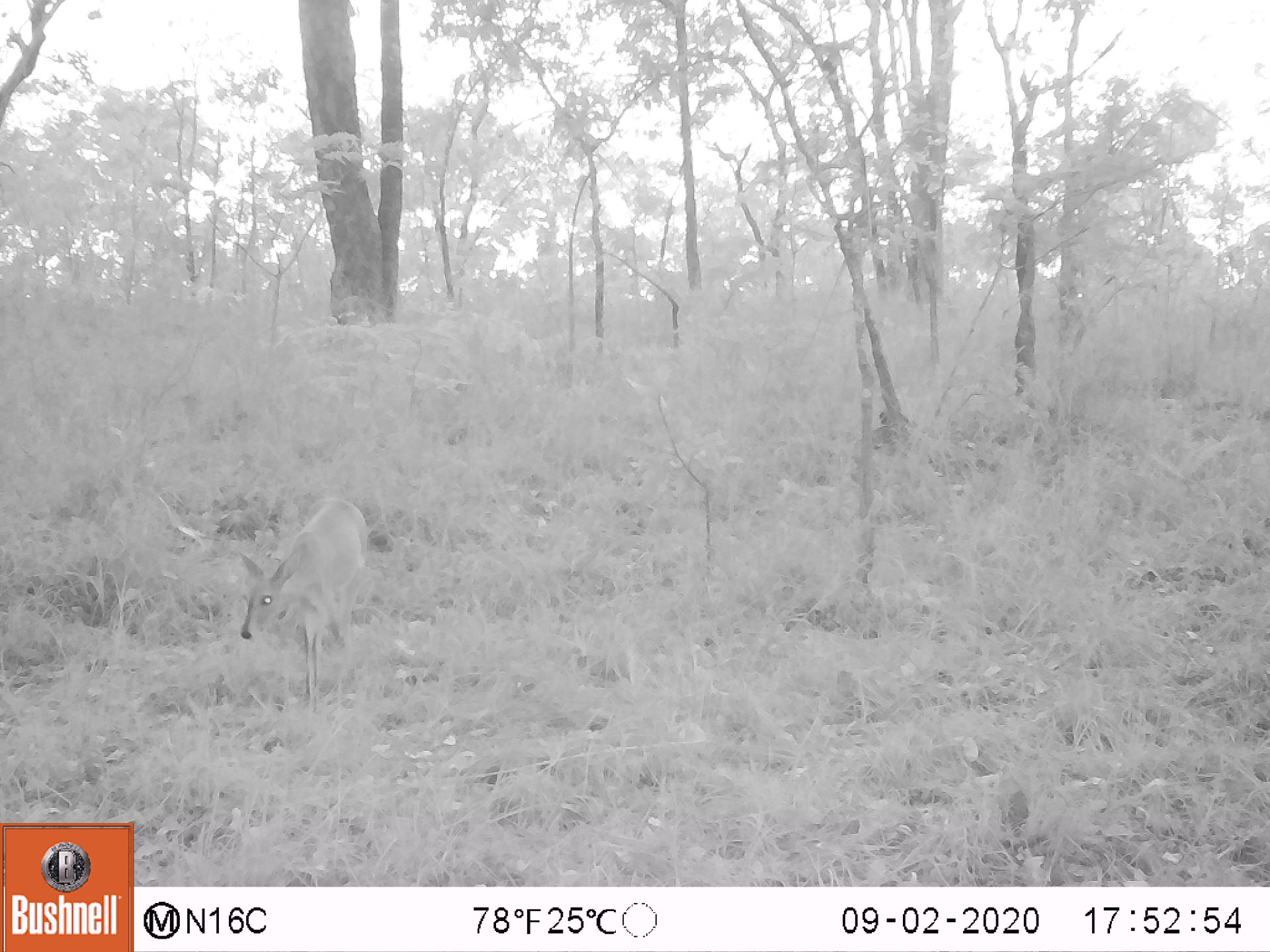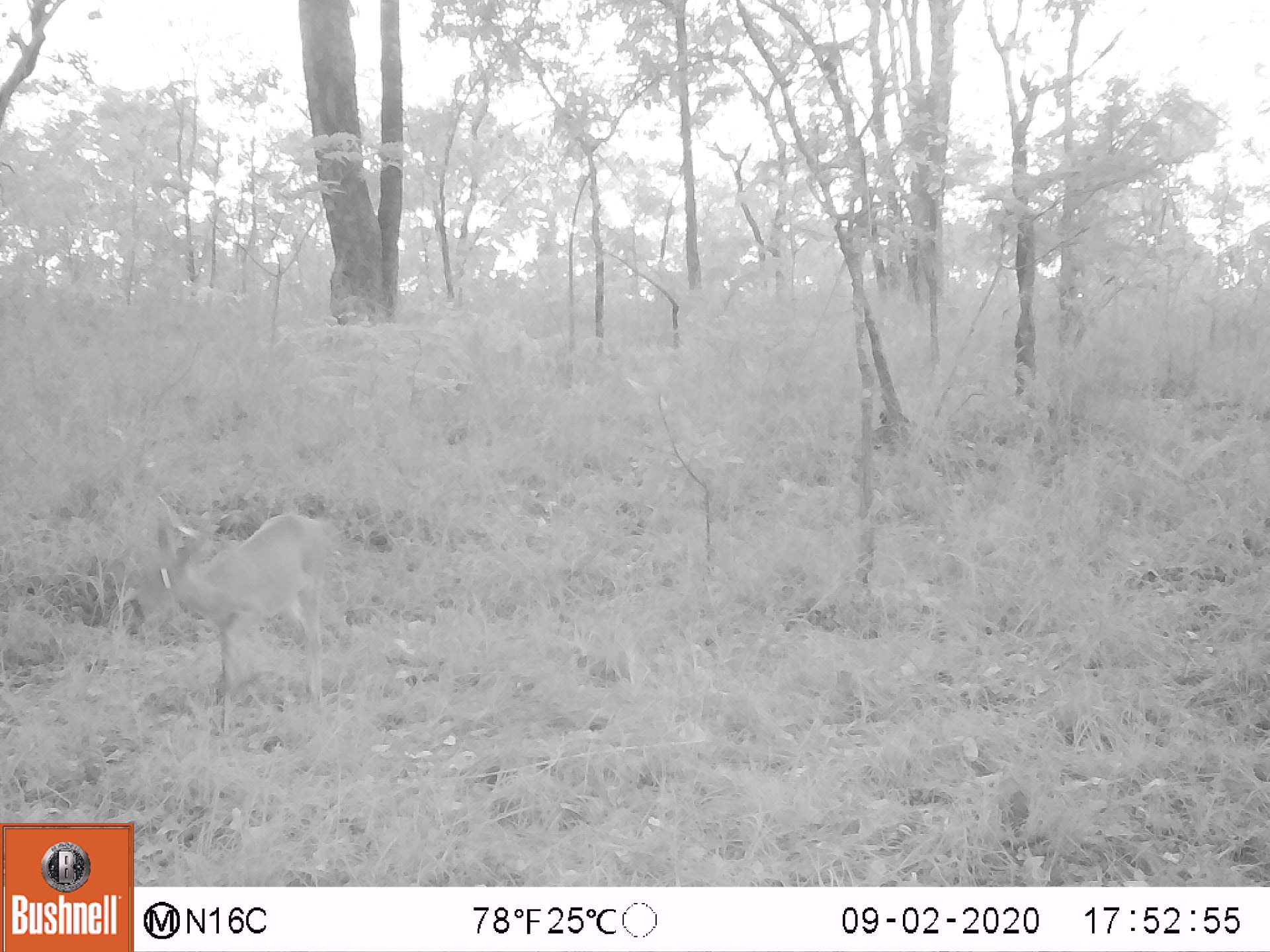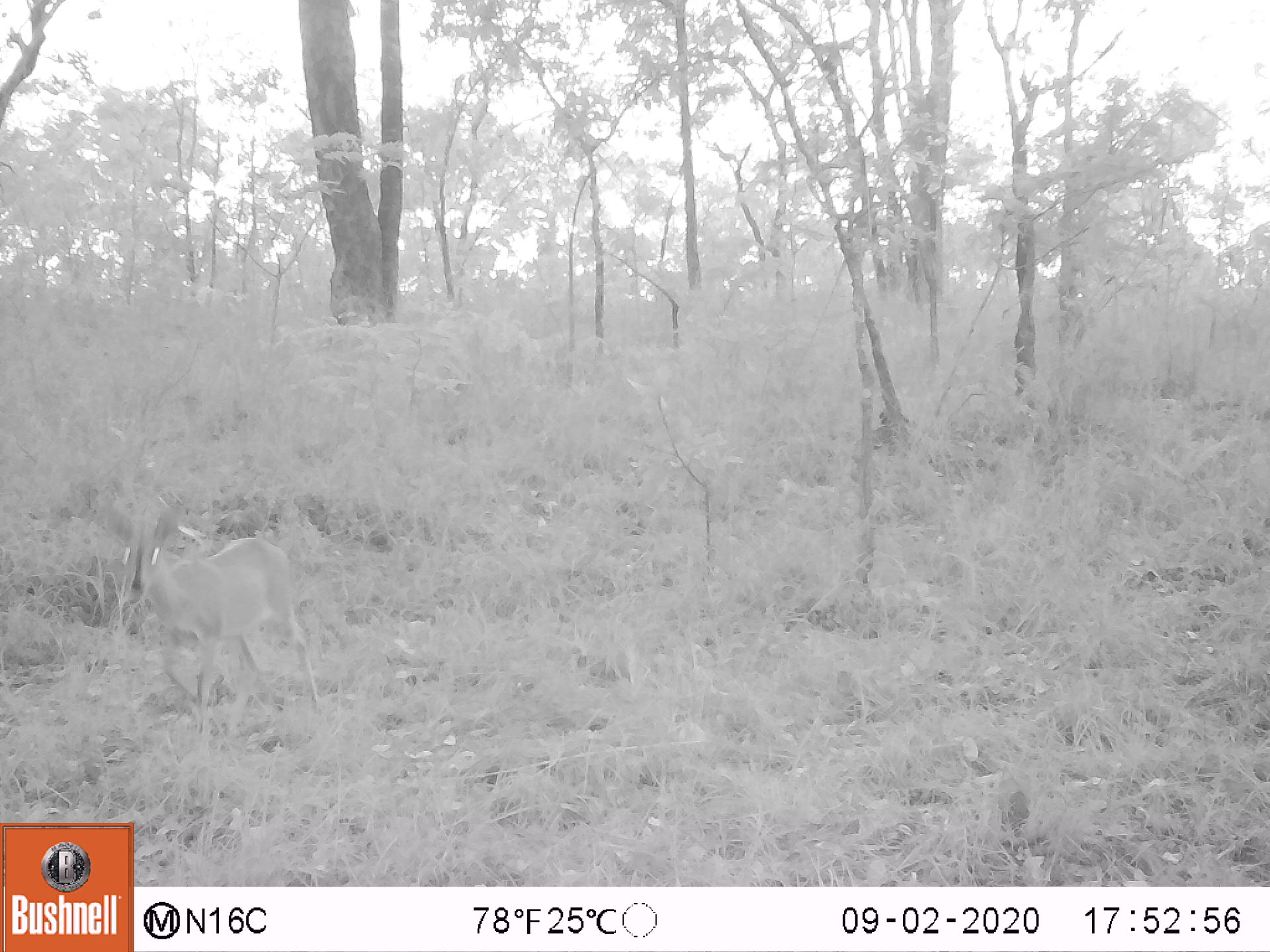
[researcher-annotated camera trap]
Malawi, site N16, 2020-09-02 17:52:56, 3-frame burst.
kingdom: Animalia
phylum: Chordata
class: Mammalia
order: Artiodactyla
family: Bovidae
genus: Sylvicapra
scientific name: Sylvicapra grimmia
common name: common duiker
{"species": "common duiker (Sylvicapra grimmia)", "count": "1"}